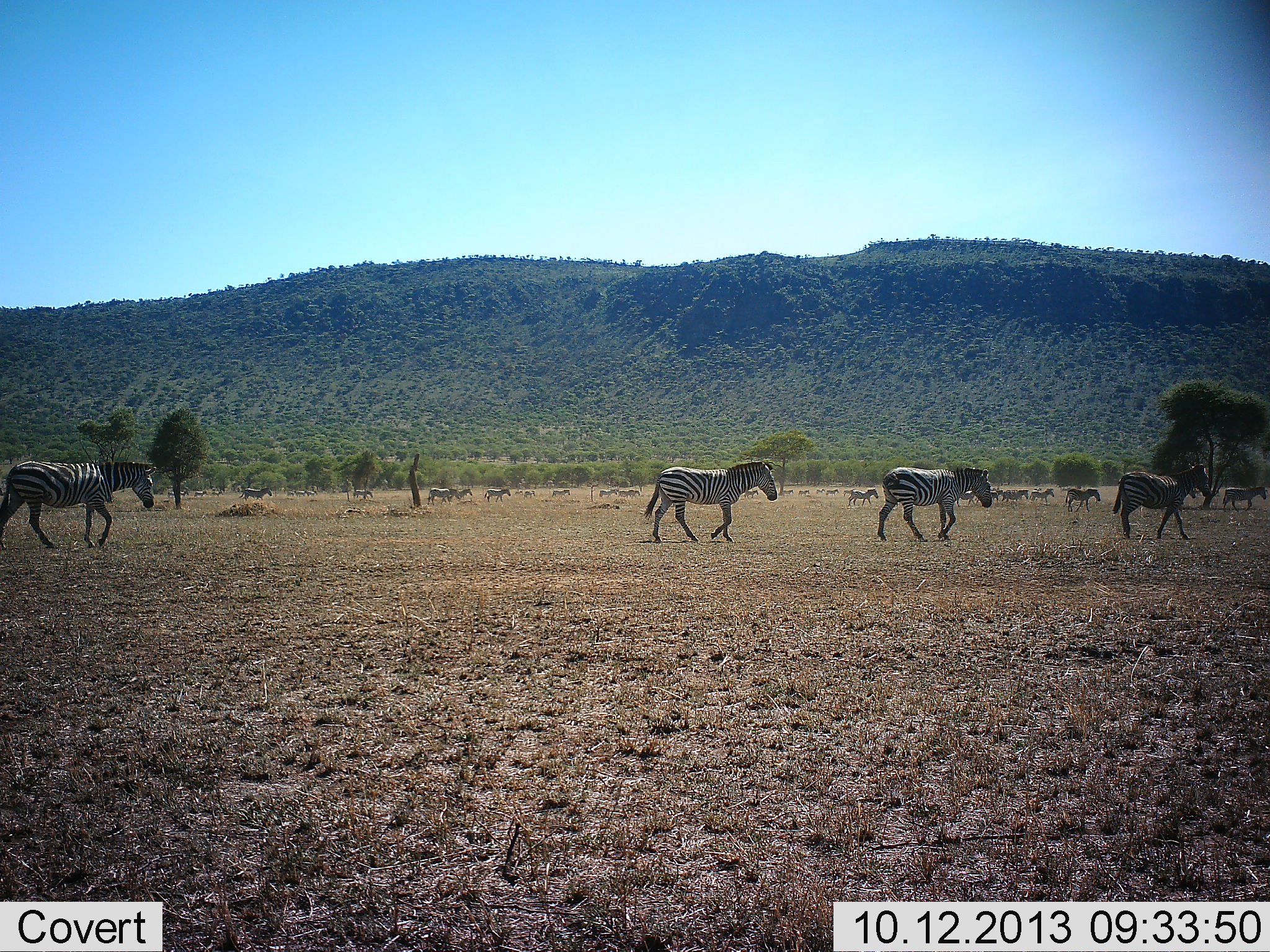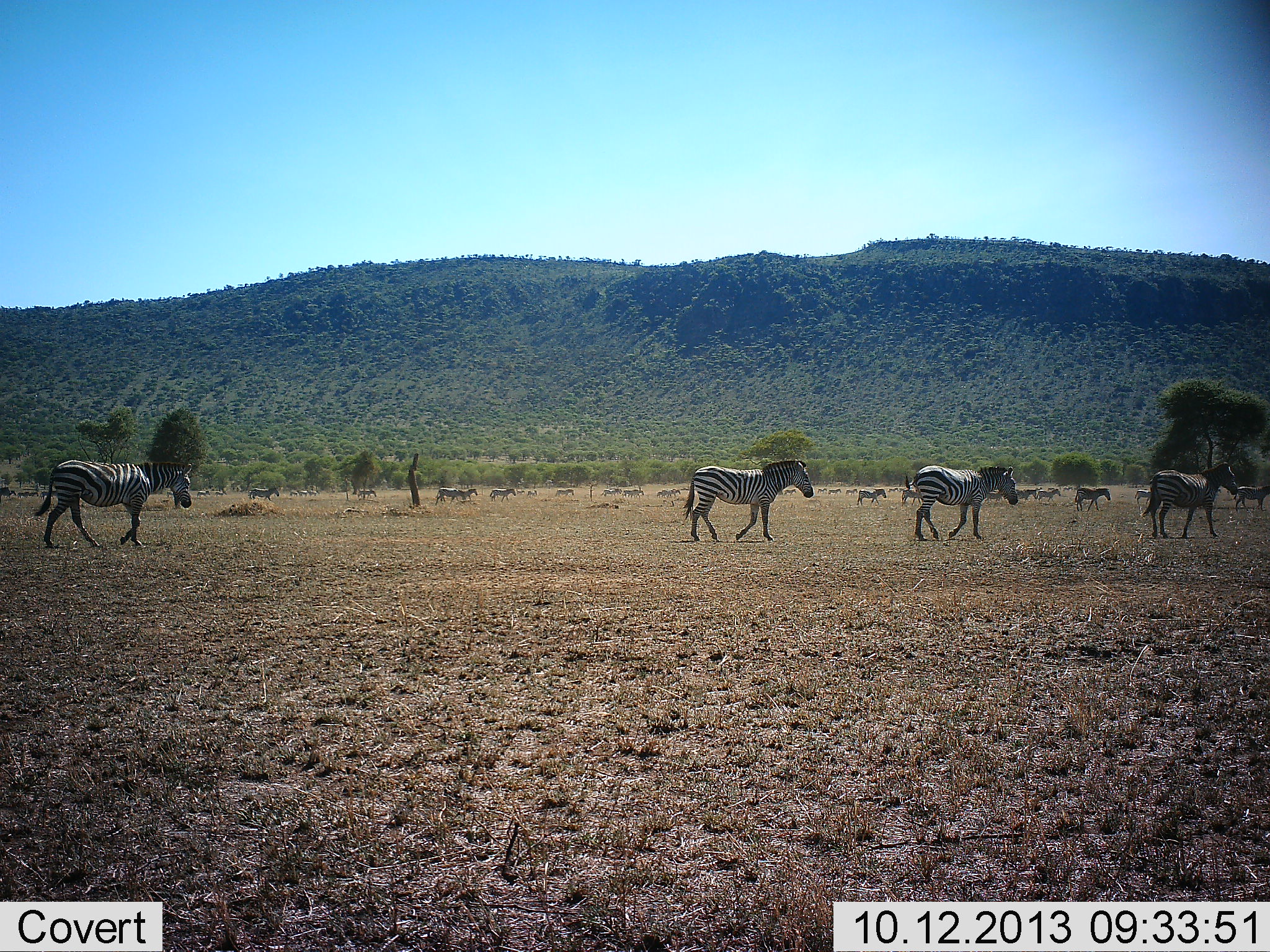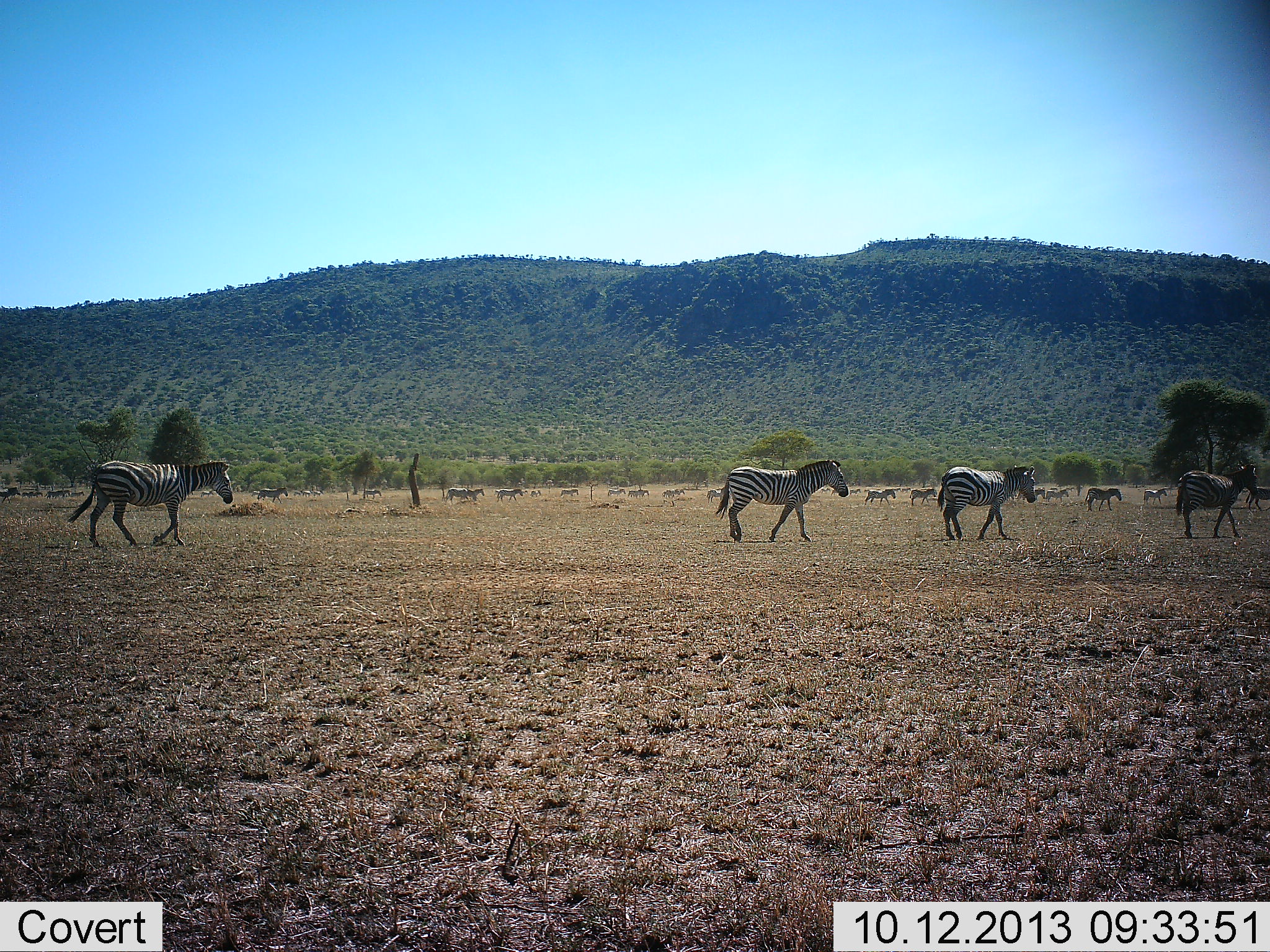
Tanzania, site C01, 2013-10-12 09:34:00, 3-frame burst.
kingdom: Animalia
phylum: Chordata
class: Mammalia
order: Perissodactyla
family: Equidae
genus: Equus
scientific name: Equus quagga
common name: plains zebra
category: zebra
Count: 11-50.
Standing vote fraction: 6%.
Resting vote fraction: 0%.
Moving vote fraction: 97%.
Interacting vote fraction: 0%.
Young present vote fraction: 3%.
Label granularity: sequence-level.